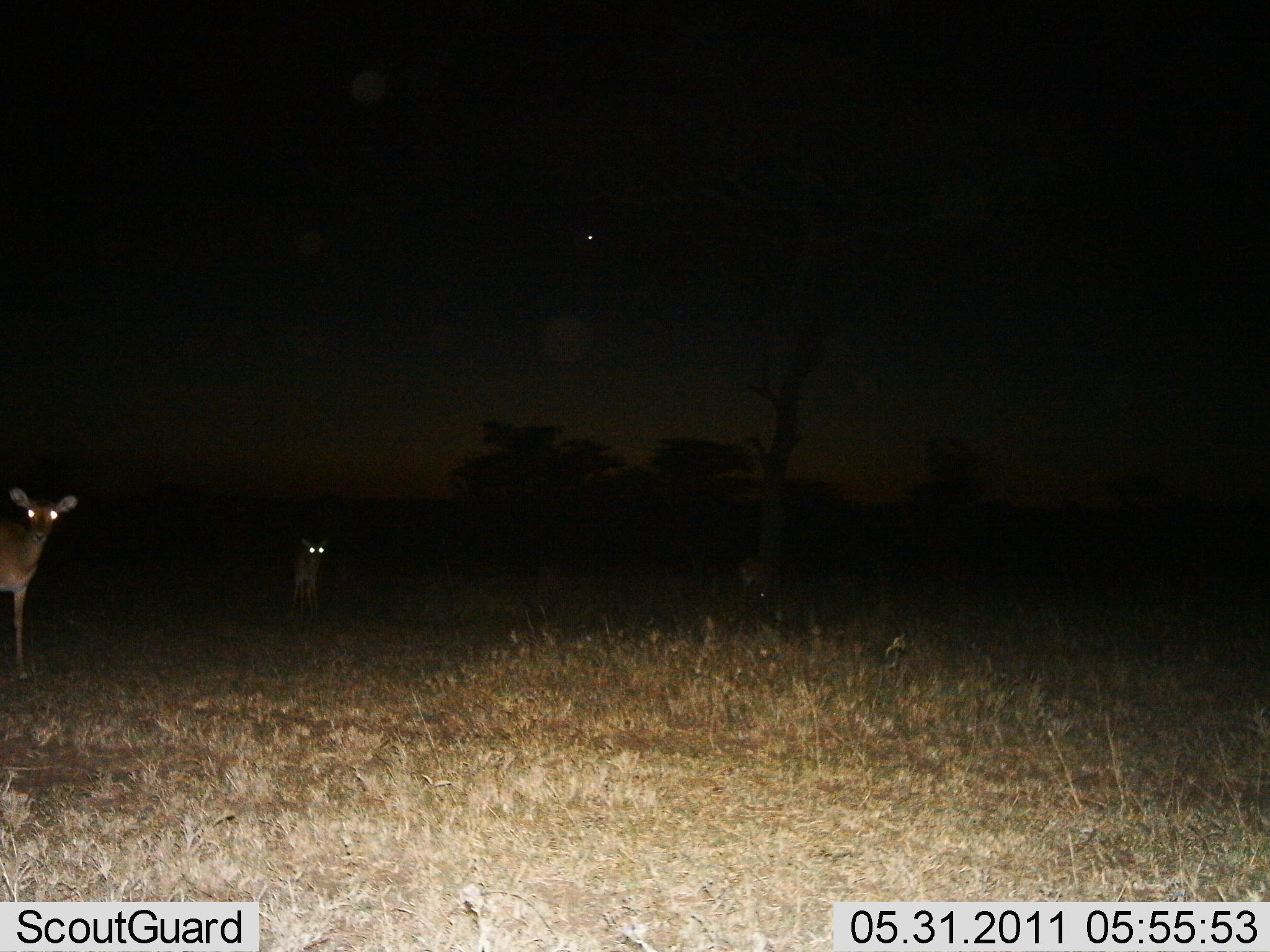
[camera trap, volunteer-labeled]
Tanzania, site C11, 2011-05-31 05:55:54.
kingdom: Animalia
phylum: Chordata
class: Mammalia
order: Artiodactyla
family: Bovidae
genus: Redunca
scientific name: Redunca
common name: reedbuck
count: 2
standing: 100%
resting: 0%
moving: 10%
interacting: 0%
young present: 20%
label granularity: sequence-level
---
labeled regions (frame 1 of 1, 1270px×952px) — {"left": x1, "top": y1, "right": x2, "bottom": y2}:
animal: {"left": 0, "top": 487, "right": 78, "bottom": 680}; {"left": 290, "top": 536, "right": 326, "bottom": 622}; {"left": 736, "top": 557, "right": 779, "bottom": 603}